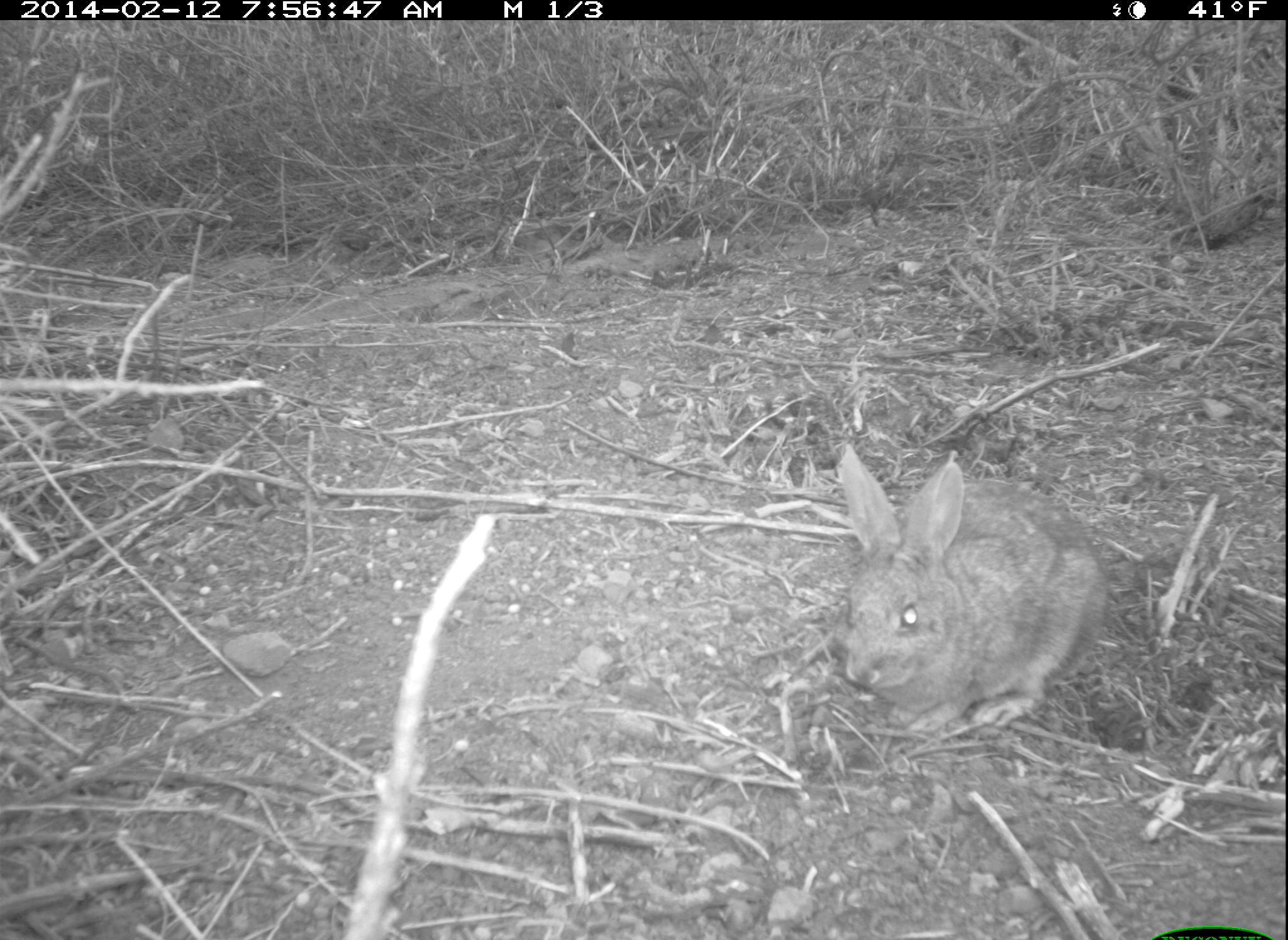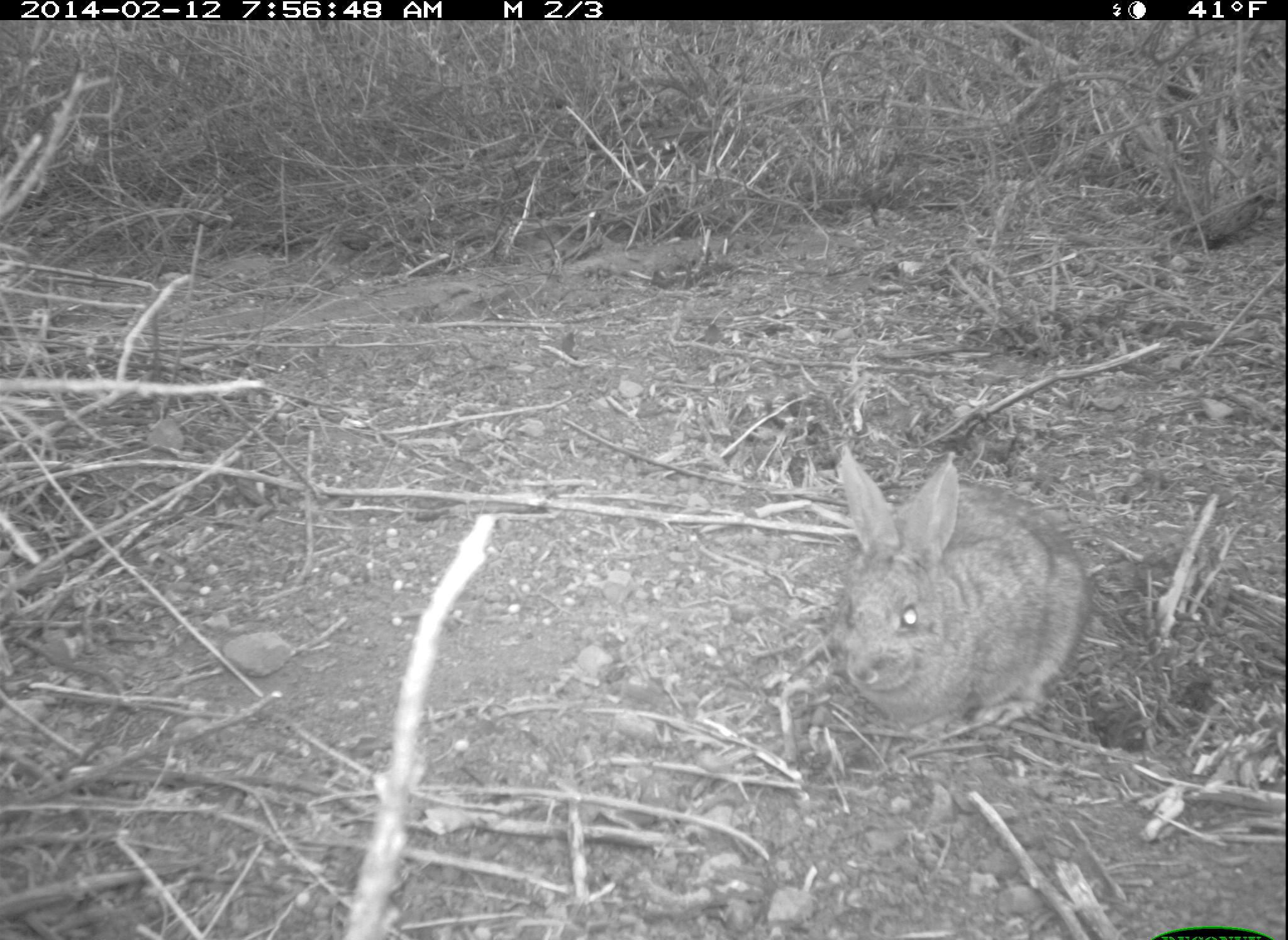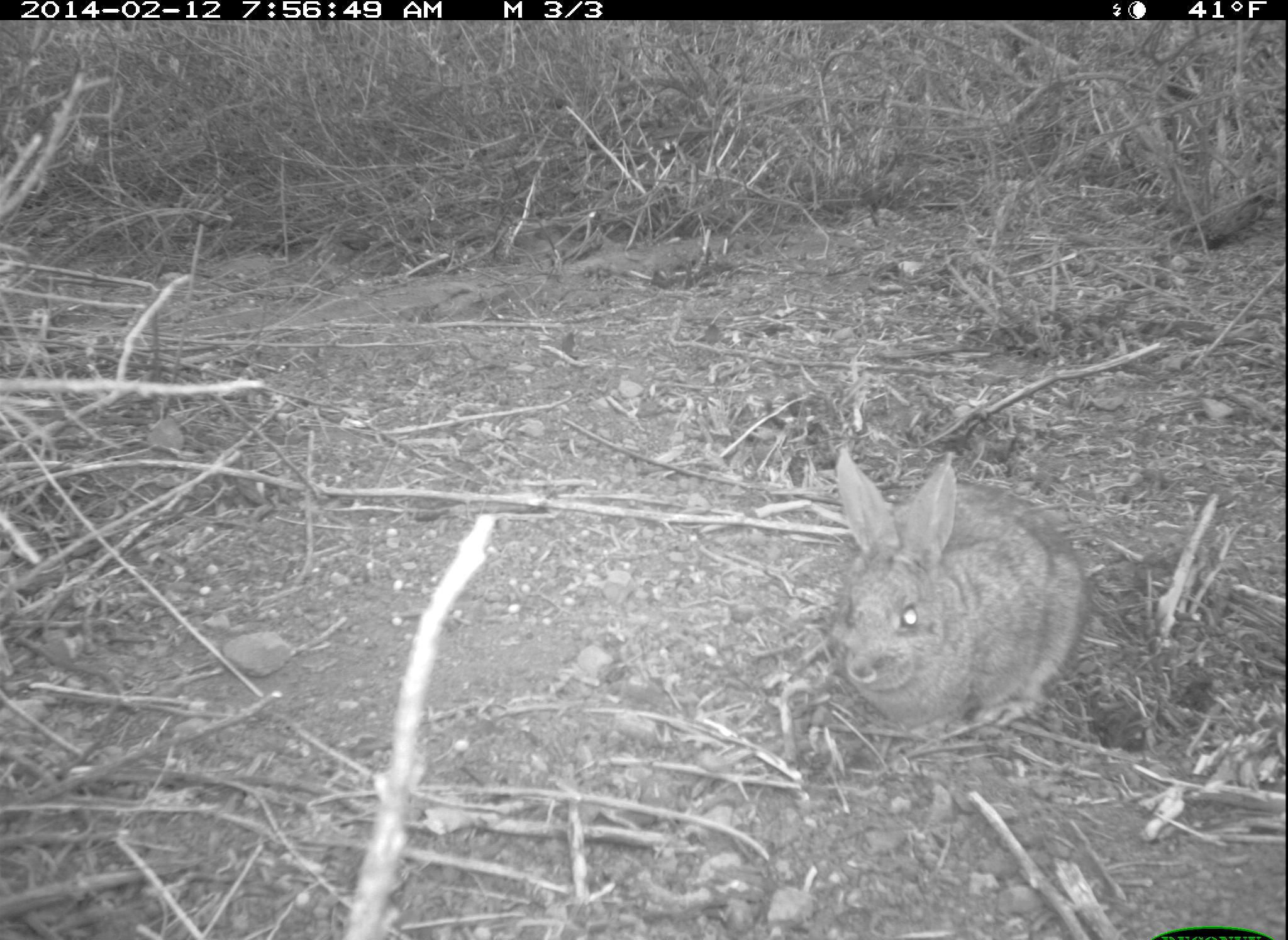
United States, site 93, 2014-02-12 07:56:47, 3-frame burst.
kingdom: Animalia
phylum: Chordata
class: Mammalia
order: Lagomorpha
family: Leporidae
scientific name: Leporidae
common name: rabbits and hares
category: rabbit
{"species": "rabbit (rabbits and hares) (Leporidae)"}